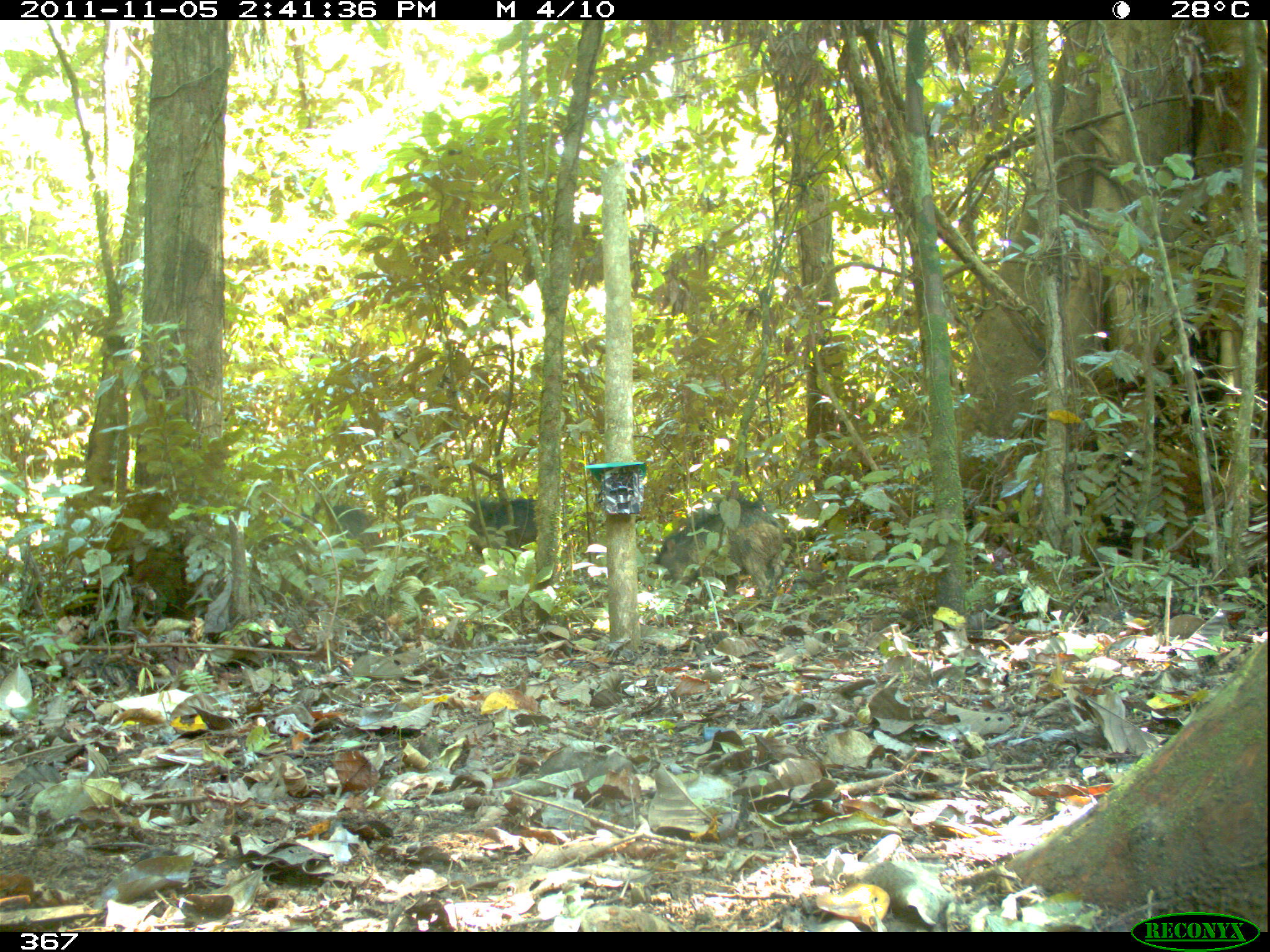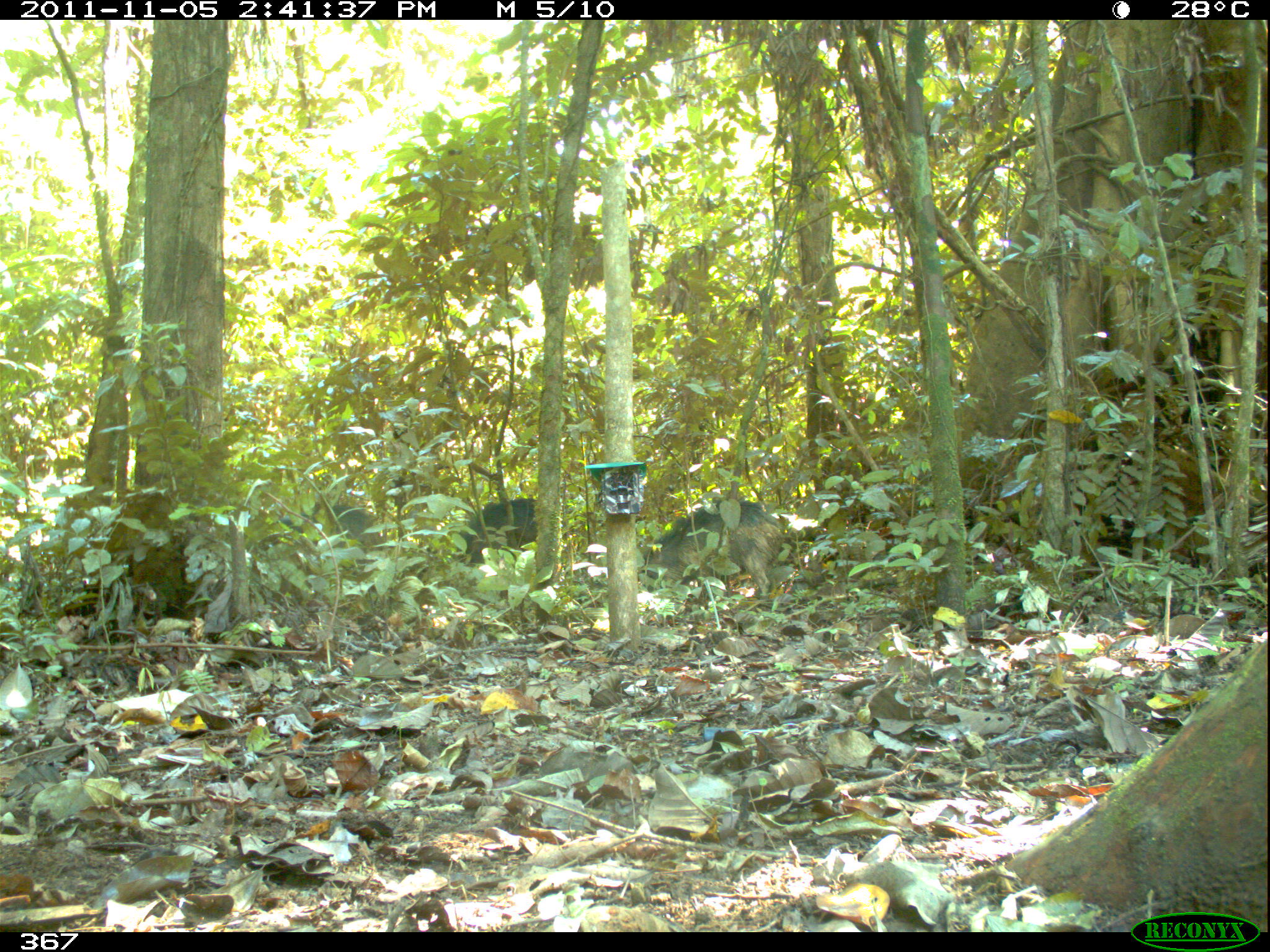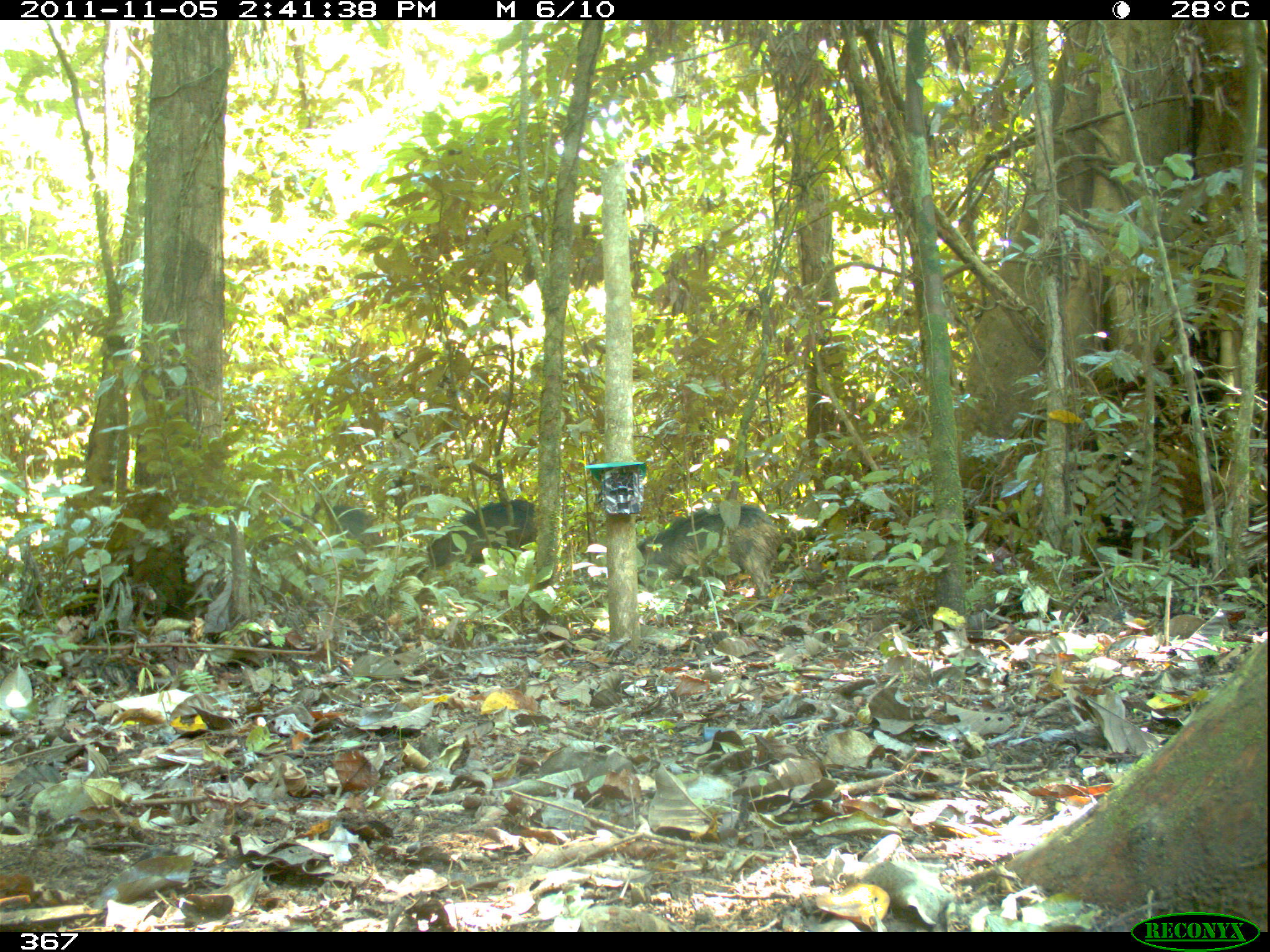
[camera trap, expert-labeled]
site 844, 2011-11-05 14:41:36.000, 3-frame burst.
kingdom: Animalia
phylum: Chordata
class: Mammalia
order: Artiodactyla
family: Tayassuidae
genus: Tayassu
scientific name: Tayassu pecari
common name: white-lipped peccary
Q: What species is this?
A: Tayassu pecari (white-lipped peccary).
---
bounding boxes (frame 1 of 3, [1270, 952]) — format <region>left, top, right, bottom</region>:
tayassu pecari: <region>648, 500, 790, 604</region>; <region>279, 488, 383, 560</region>; <region>454, 496, 540, 560</region>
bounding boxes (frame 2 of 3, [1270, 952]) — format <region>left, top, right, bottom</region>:
tayassu pecari: <region>637, 500, 784, 594</region>; <region>278, 487, 380, 550</region>; <region>456, 498, 537, 562</region>